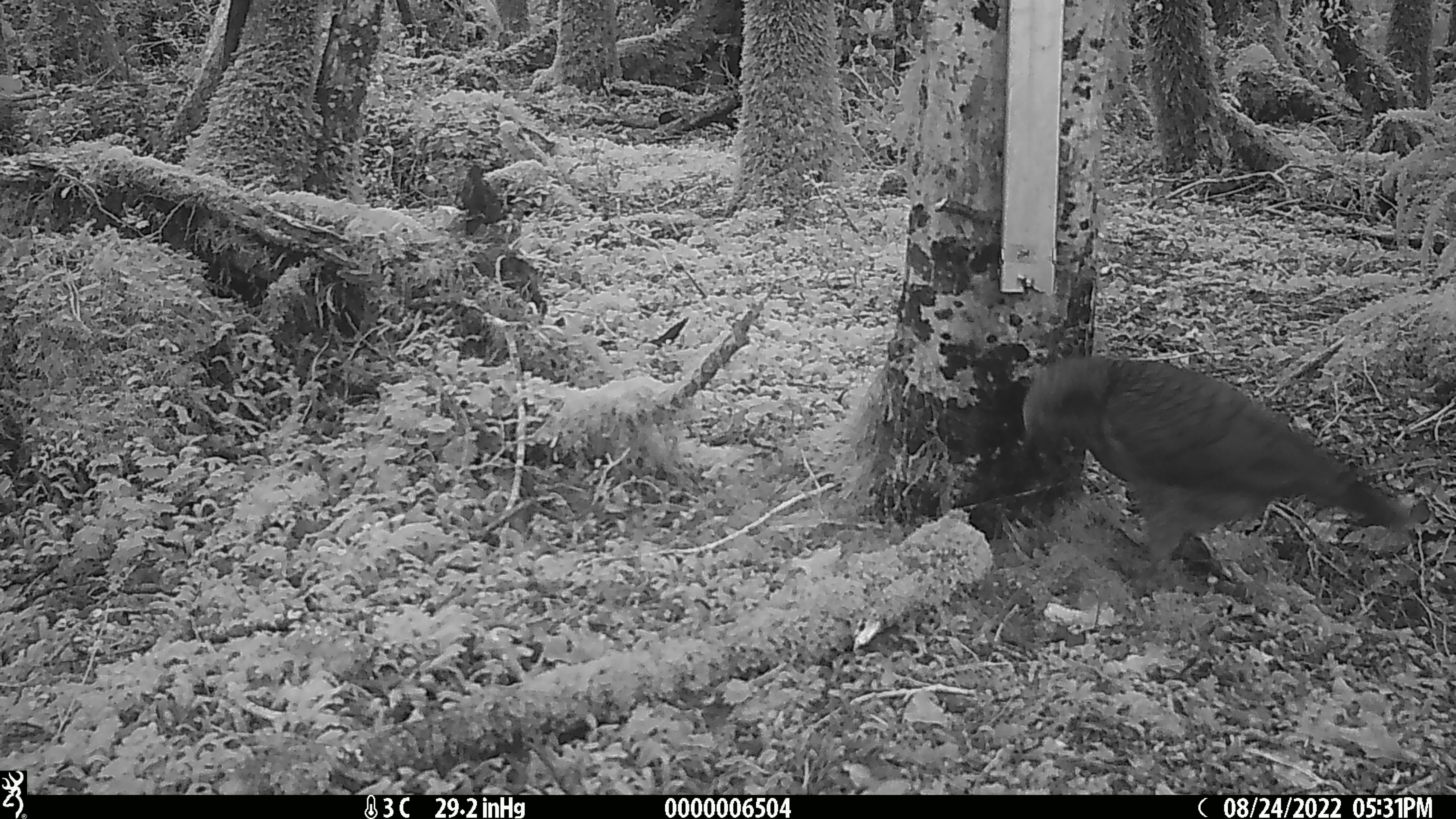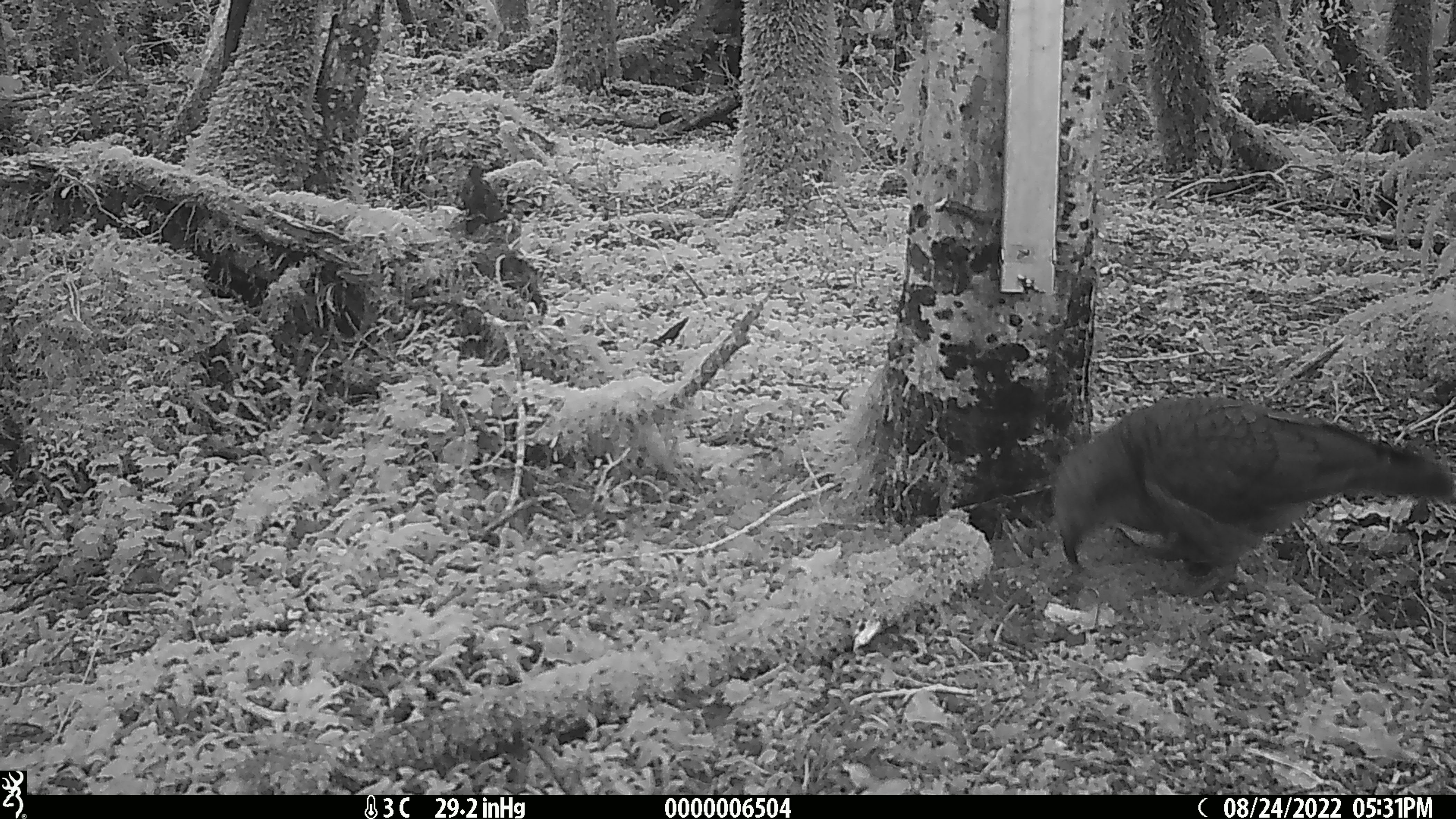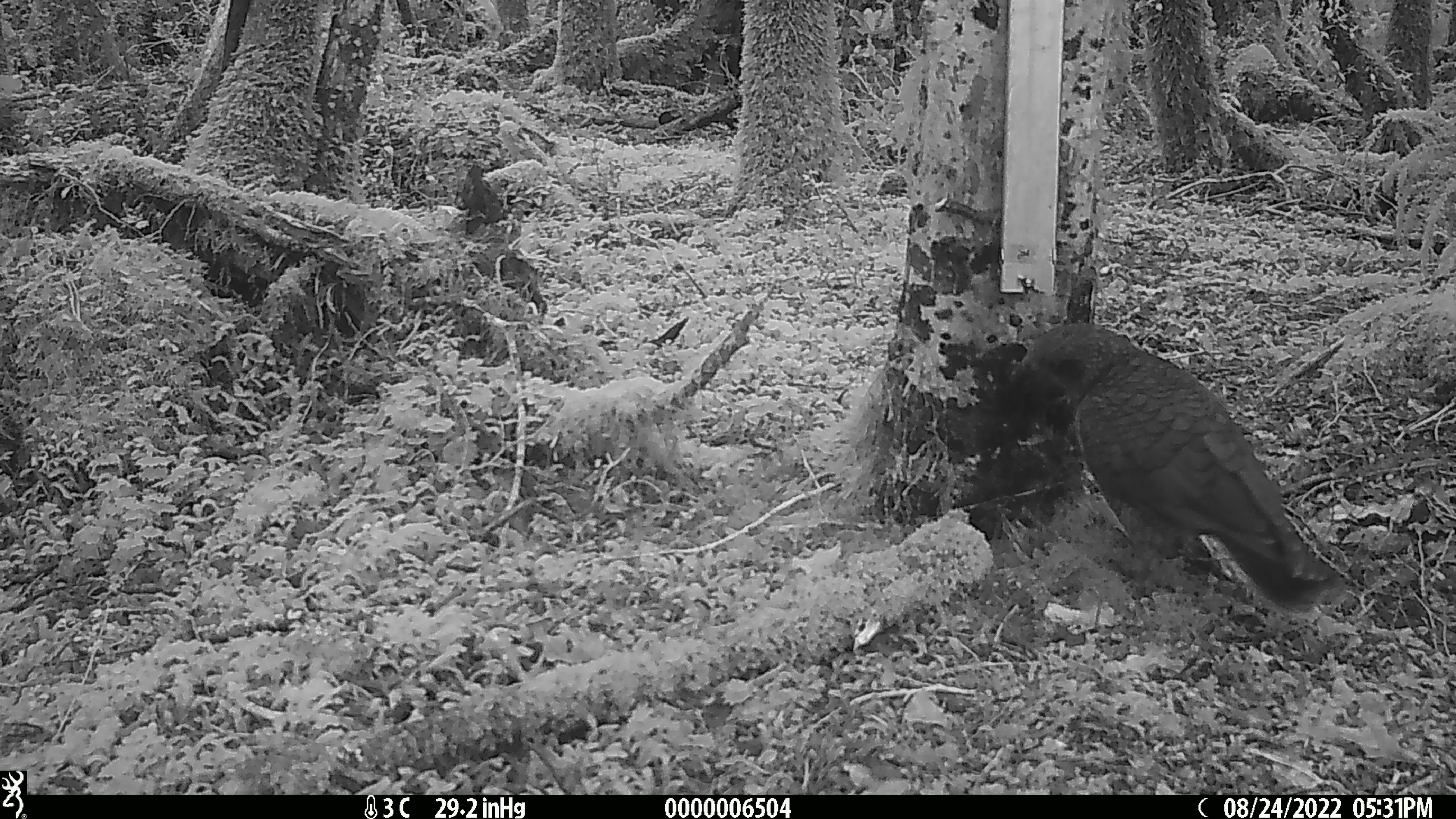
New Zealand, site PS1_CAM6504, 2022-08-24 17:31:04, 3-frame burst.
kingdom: Animalia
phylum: Chordata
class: Aves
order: Psittaciformes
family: Strigopidae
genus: Nestor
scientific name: Nestor notabilis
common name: kea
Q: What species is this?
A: Kea (Nestor notabilis).